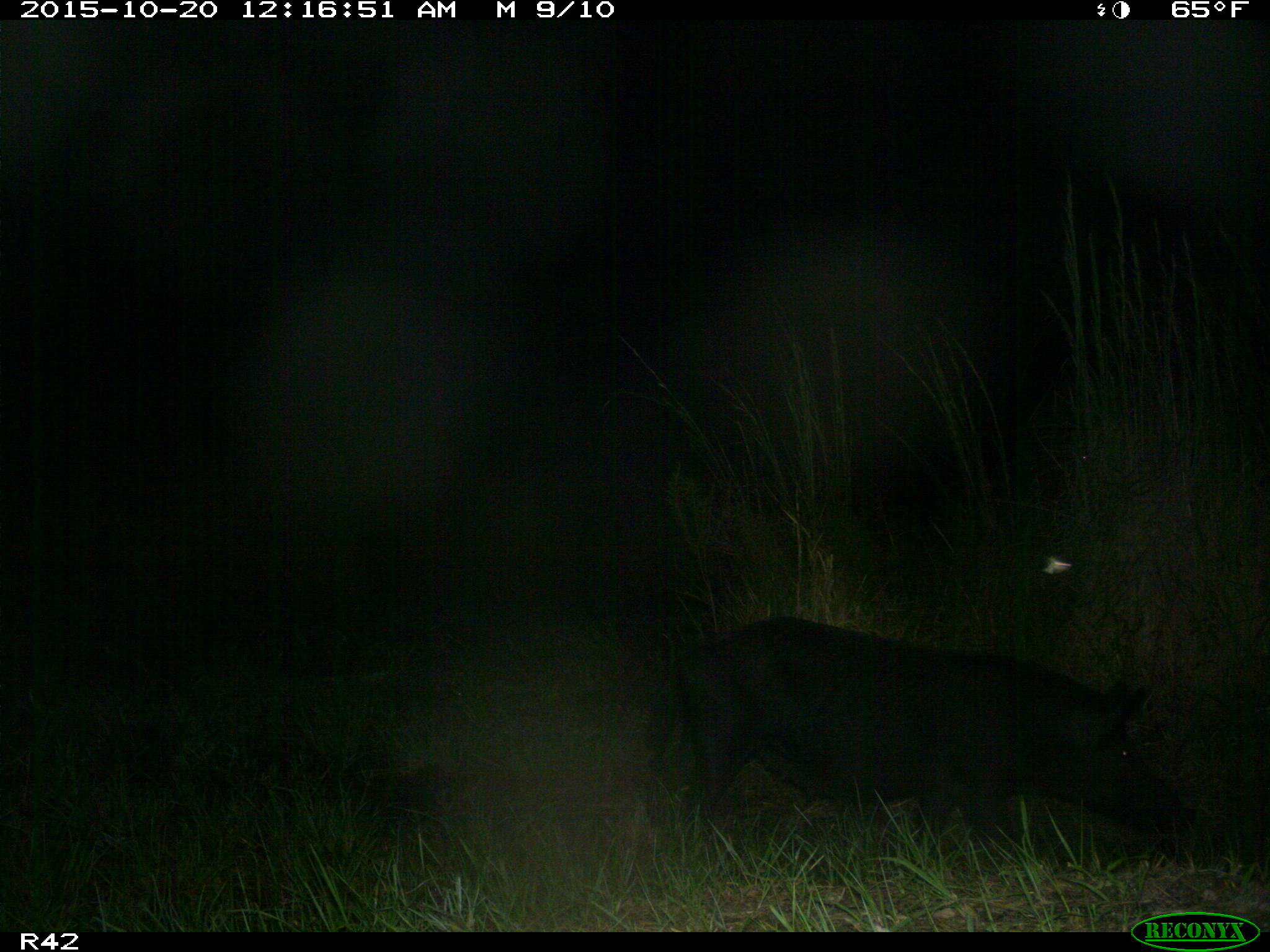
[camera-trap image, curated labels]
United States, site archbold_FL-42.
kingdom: Animalia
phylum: Chordata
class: Mammalia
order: Artiodactyla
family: Suidae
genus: Sus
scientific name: Sus scrofa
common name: wild boar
Sus scrofa (wild boar).